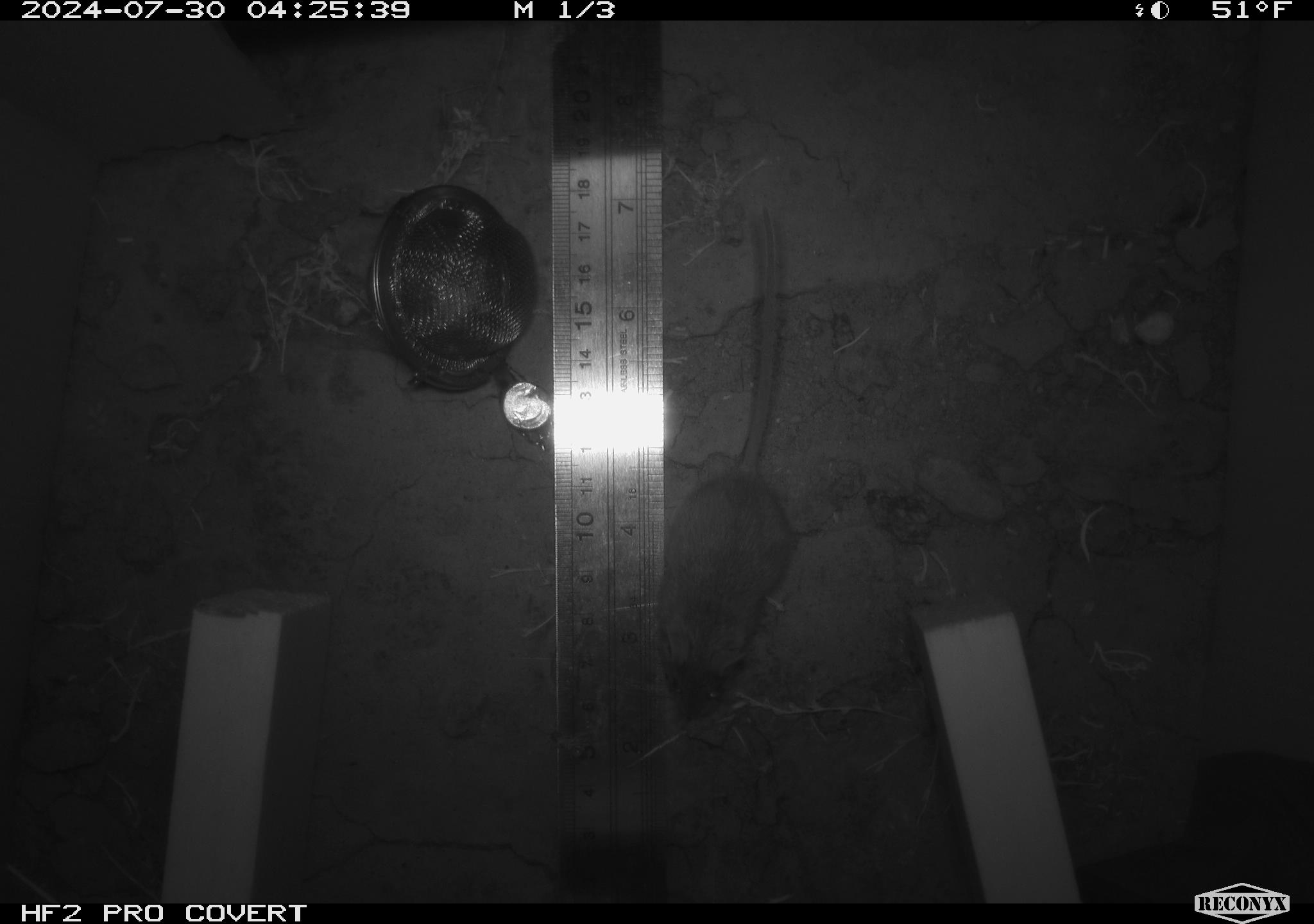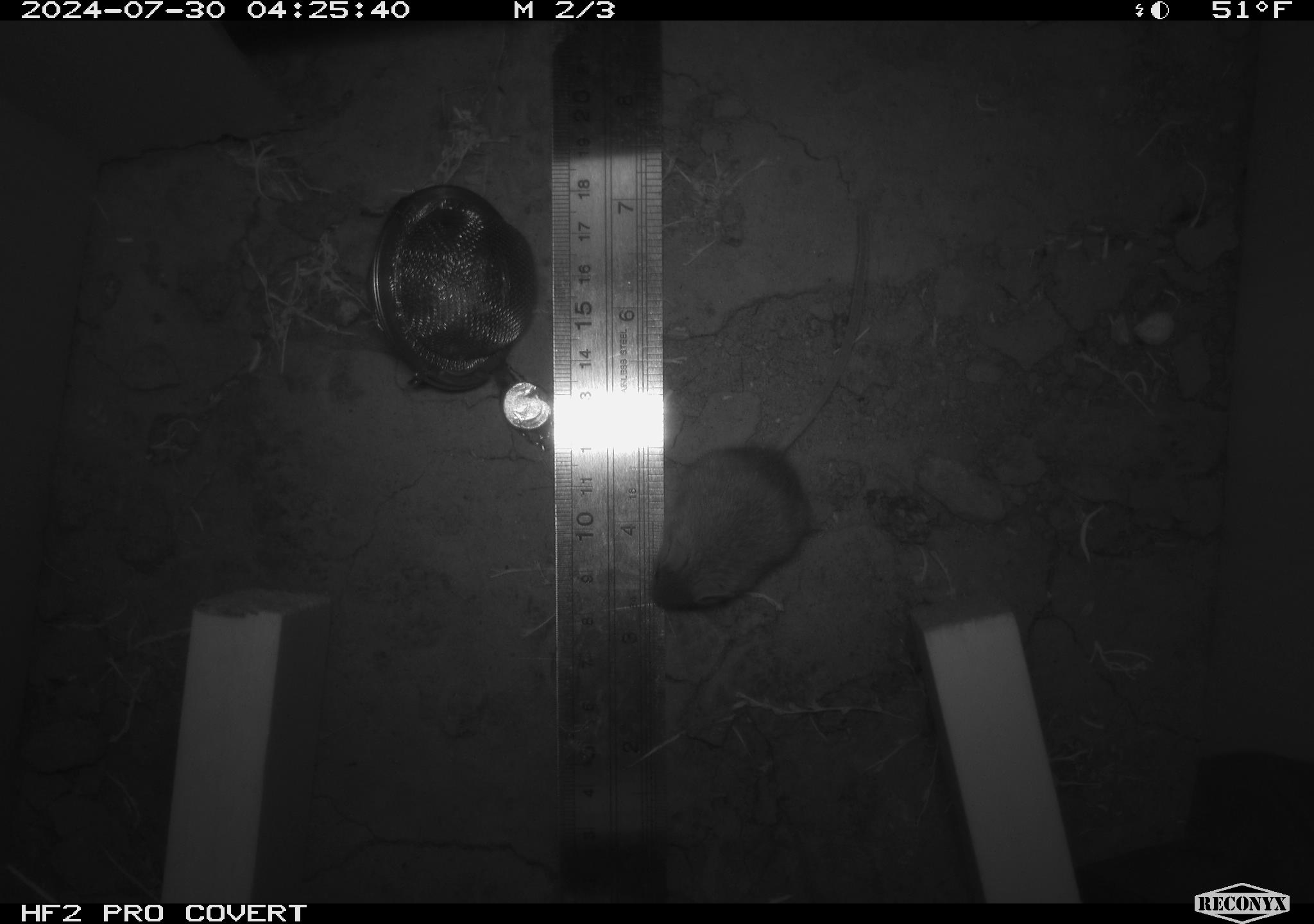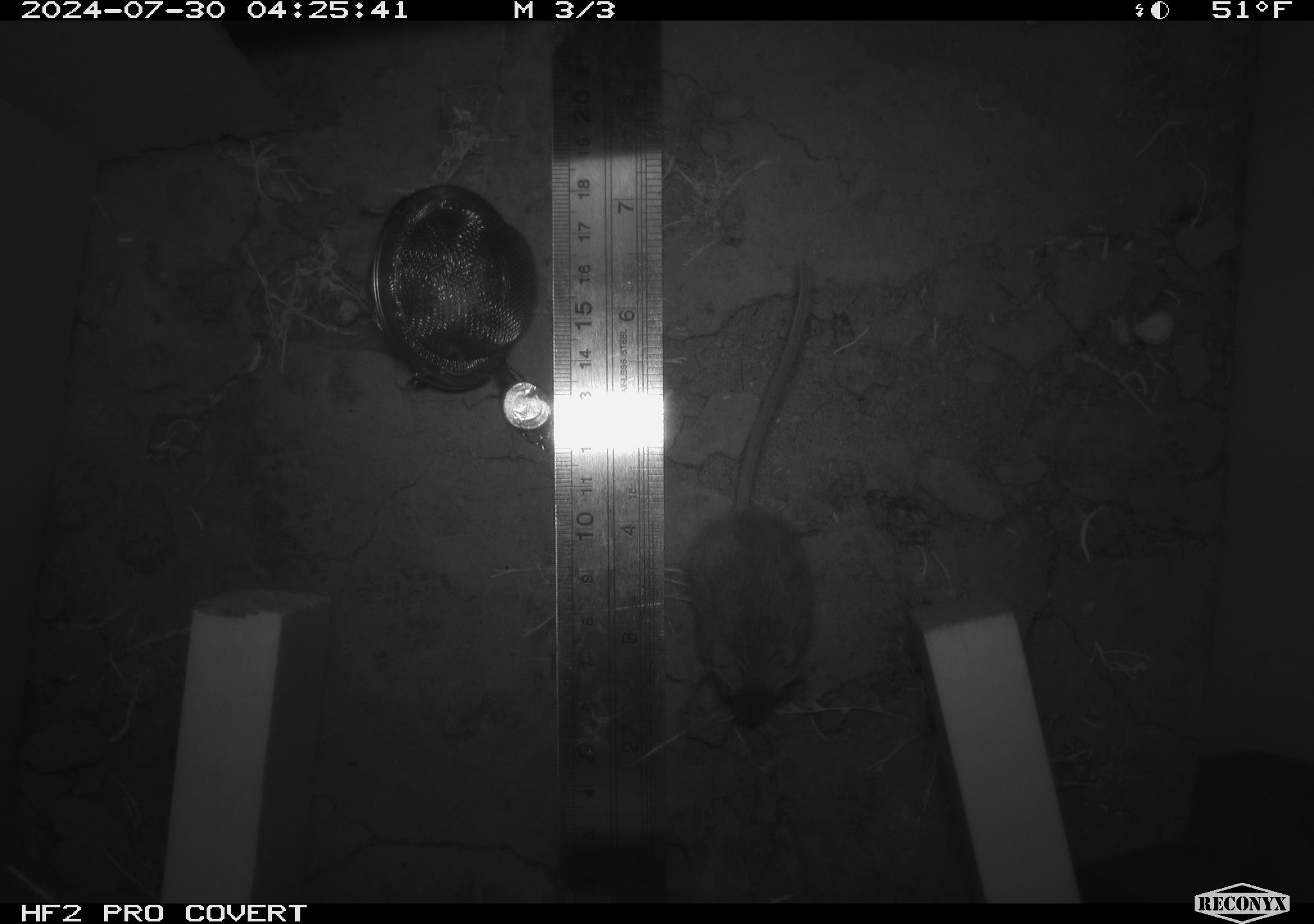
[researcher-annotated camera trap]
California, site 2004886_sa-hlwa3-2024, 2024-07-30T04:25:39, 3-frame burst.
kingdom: Animalia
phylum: Chordata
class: Mammalia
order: Rodentia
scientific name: Rodentia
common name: mouse species